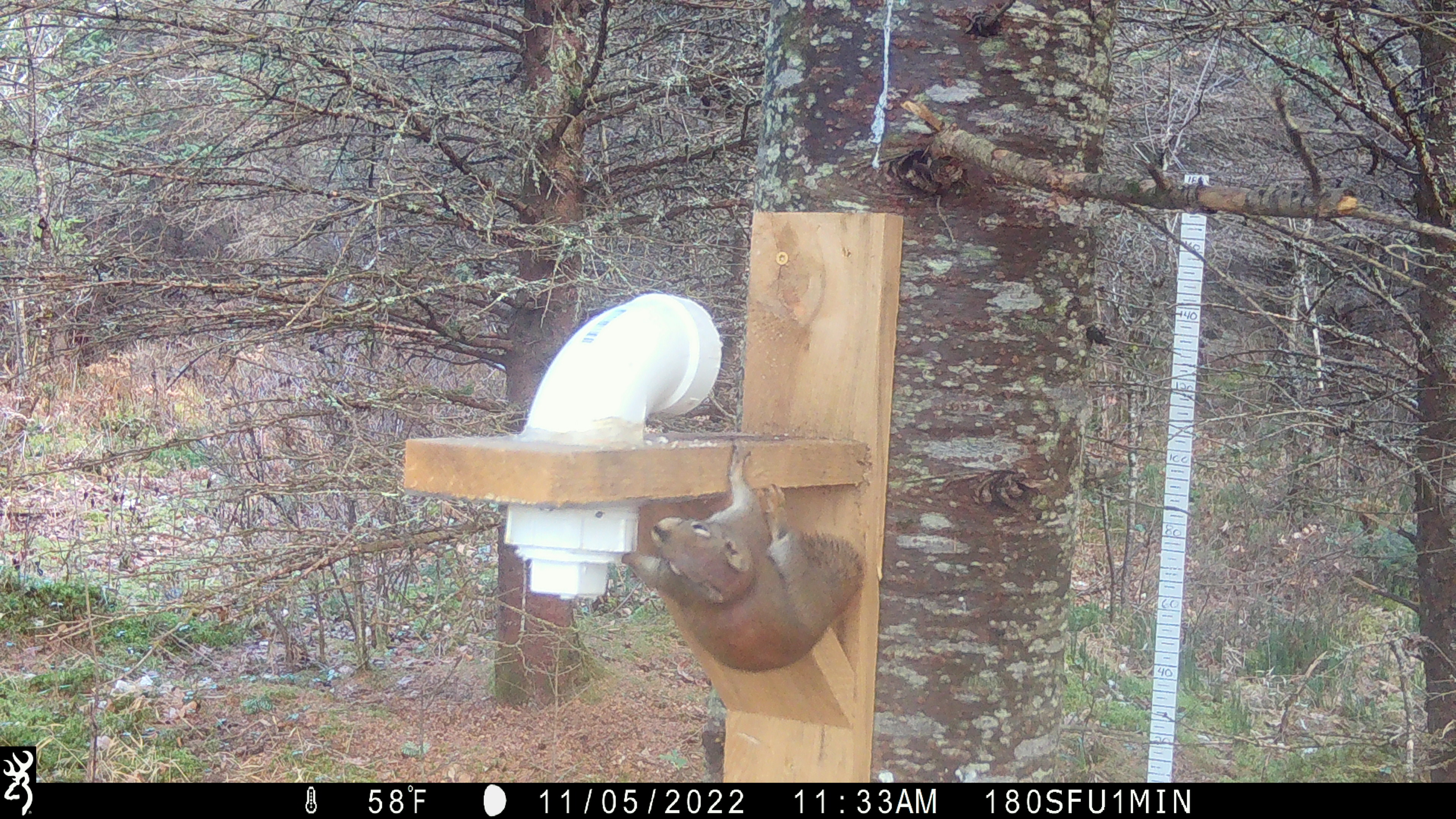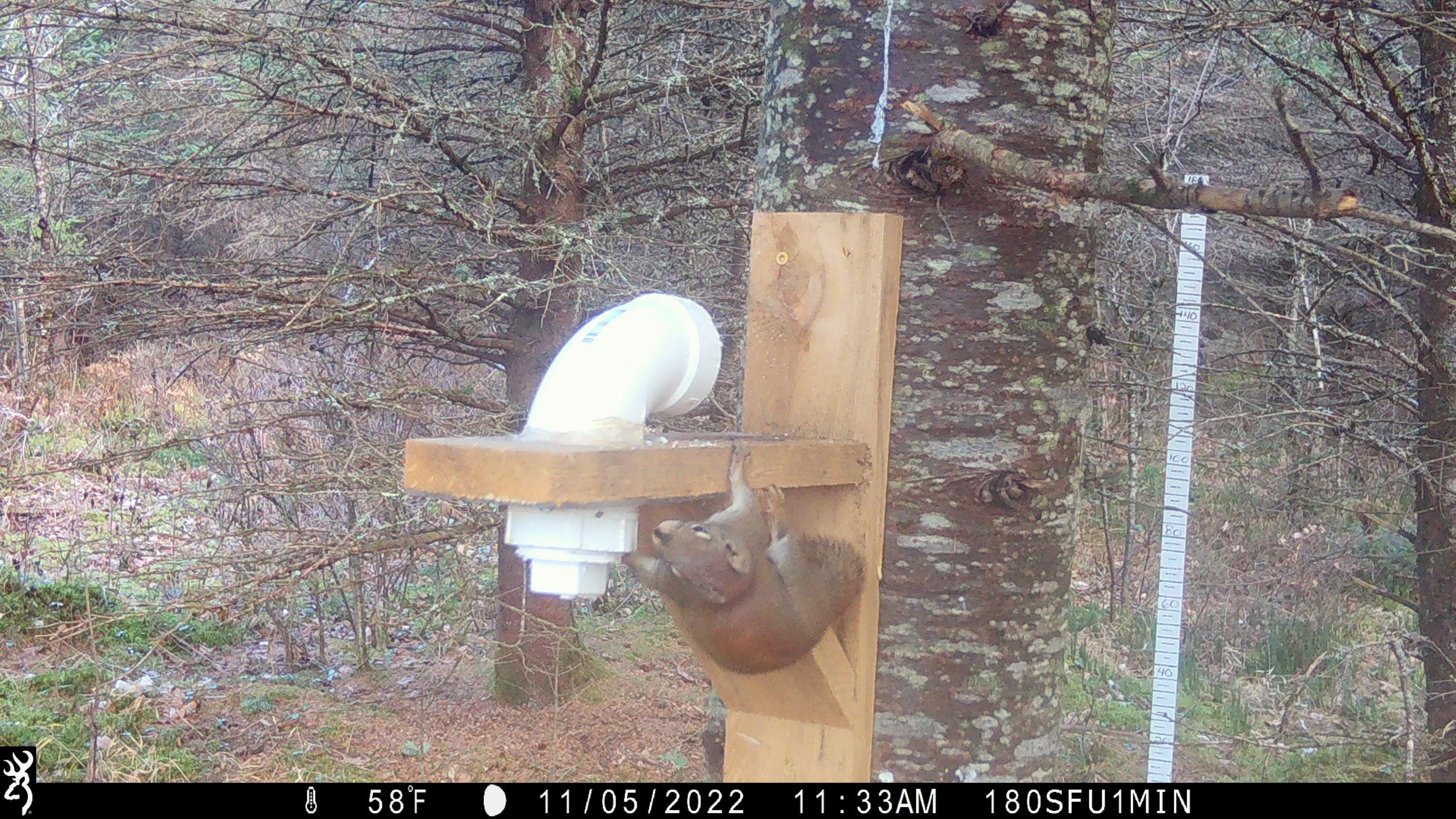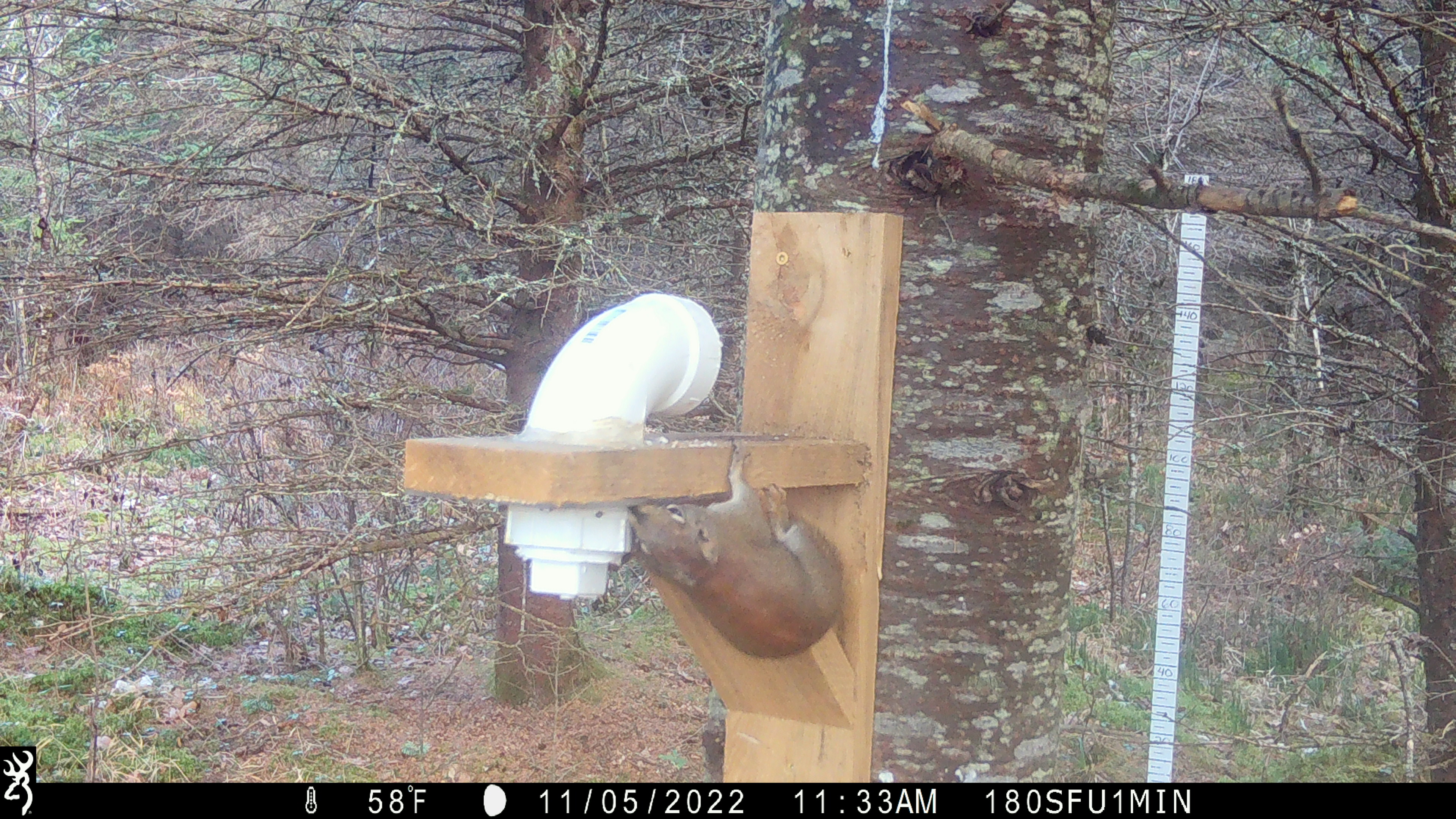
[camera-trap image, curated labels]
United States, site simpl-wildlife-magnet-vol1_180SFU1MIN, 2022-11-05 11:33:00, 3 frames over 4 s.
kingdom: Animalia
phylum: Chordata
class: Mammalia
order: Rodentia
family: Sciuridae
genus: Tamiasciurus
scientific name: Tamiasciurus hudsonicus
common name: red squirrel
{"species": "red squirrel (Tamiasciurus hudsonicus)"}